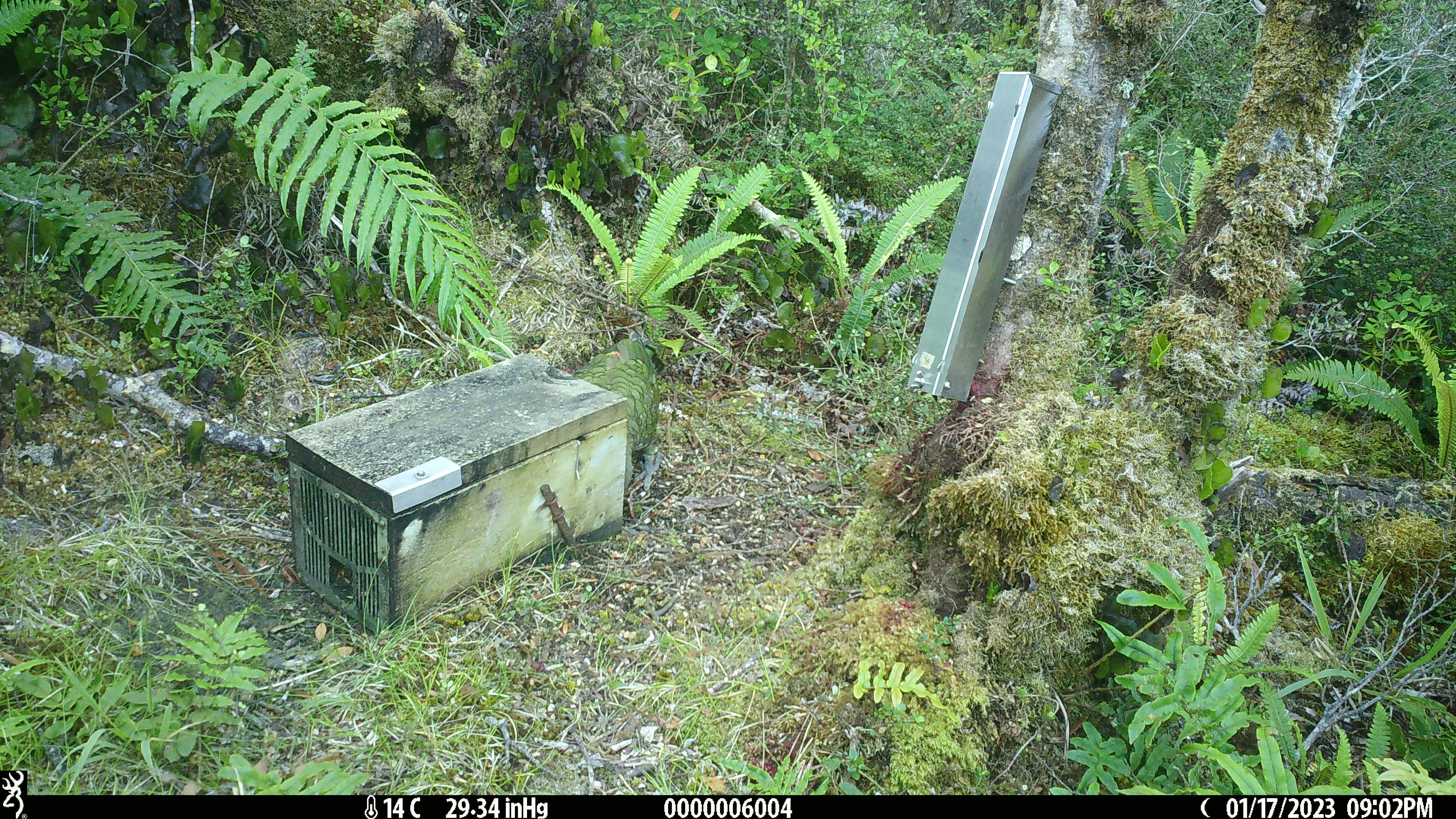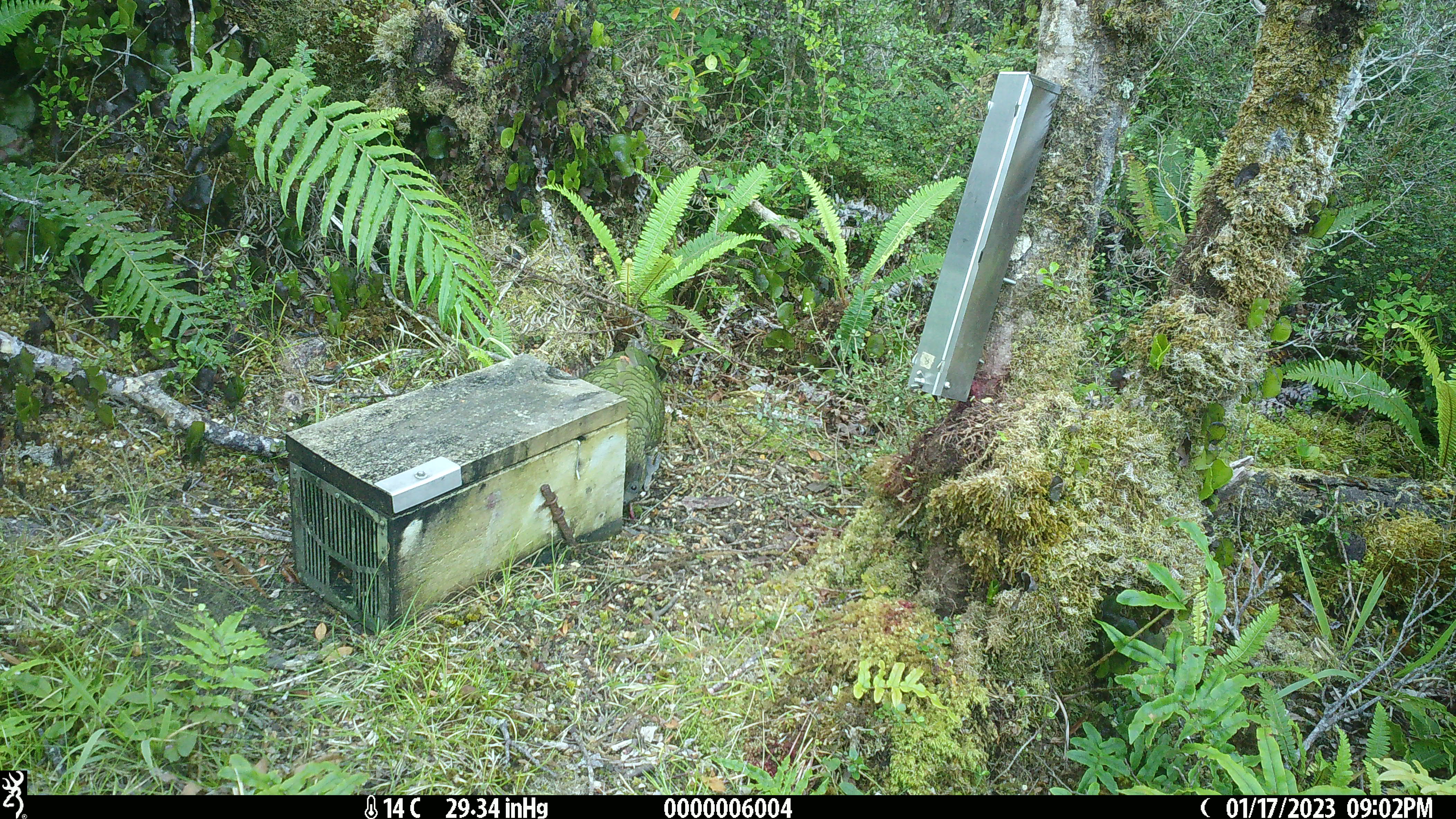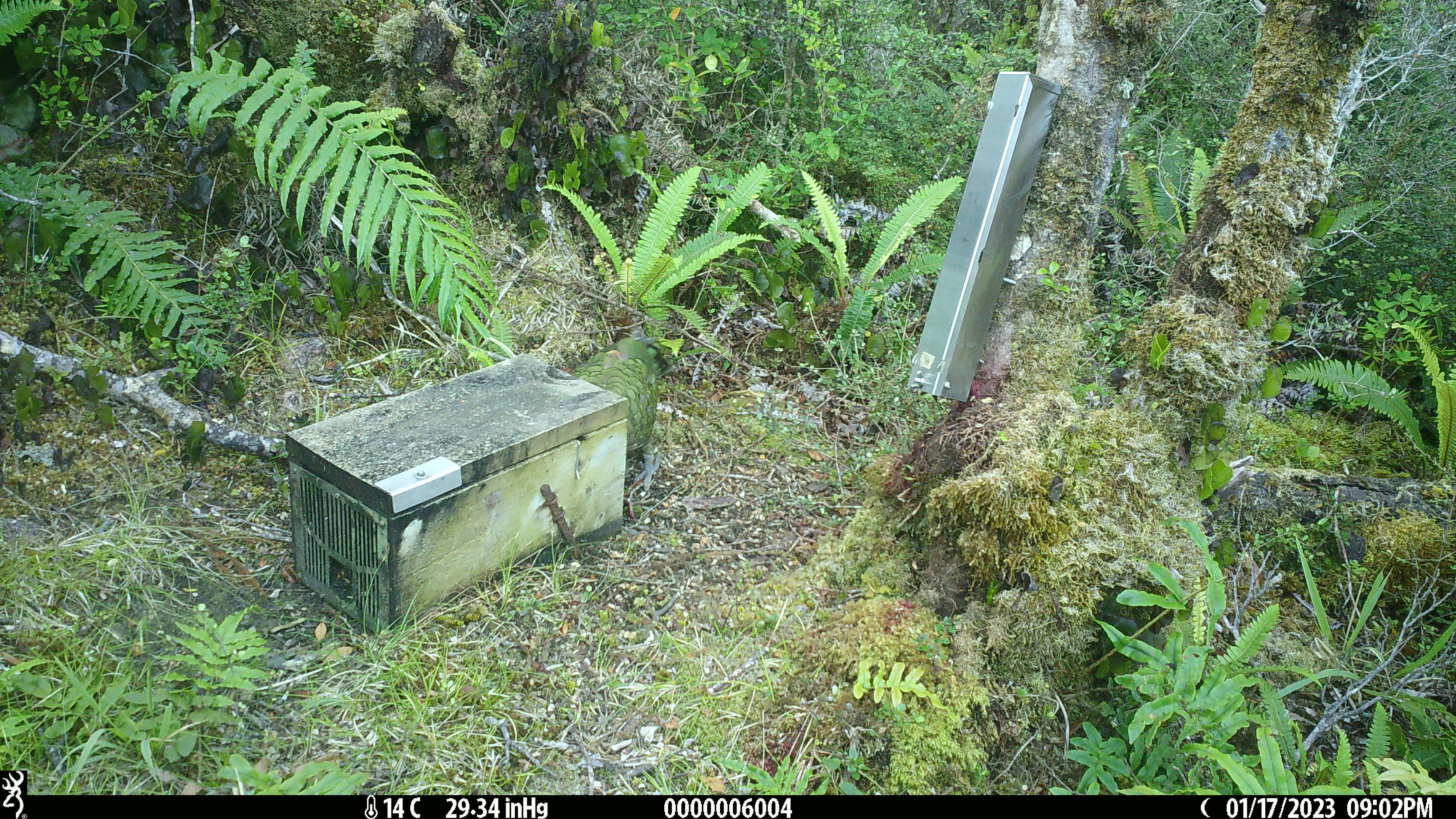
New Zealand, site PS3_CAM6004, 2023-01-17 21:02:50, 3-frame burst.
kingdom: Animalia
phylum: Chordata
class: Aves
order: Psittaciformes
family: Strigopidae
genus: Nestor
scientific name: Nestor notabilis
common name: kea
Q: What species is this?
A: Kea (Nestor notabilis).